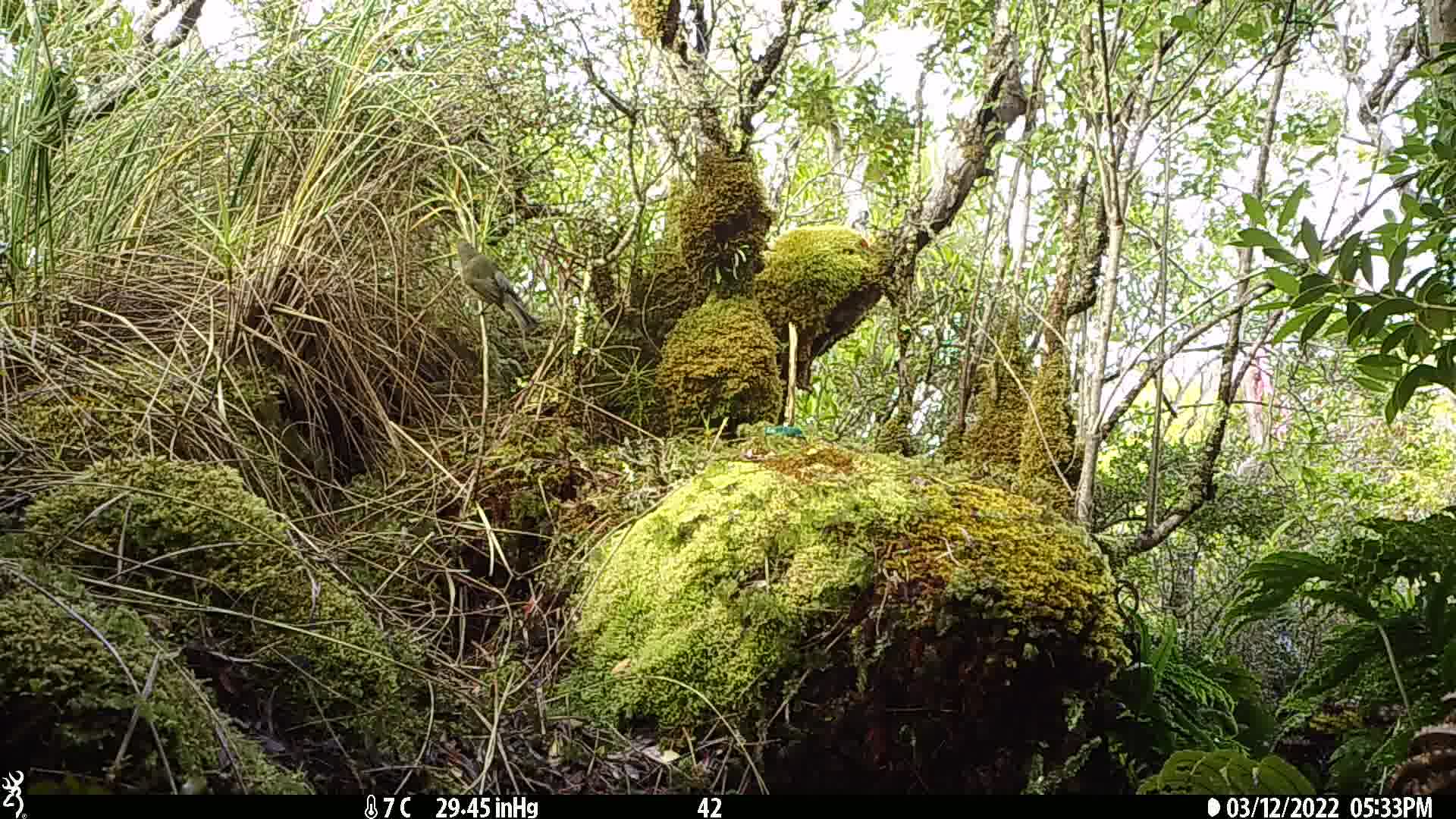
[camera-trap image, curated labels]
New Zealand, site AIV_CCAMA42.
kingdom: Animalia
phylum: Chordata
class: Aves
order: Passeriformes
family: Meliphagidae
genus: Anthornis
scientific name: Anthornis melanura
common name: new zealand bellbird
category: bellbird